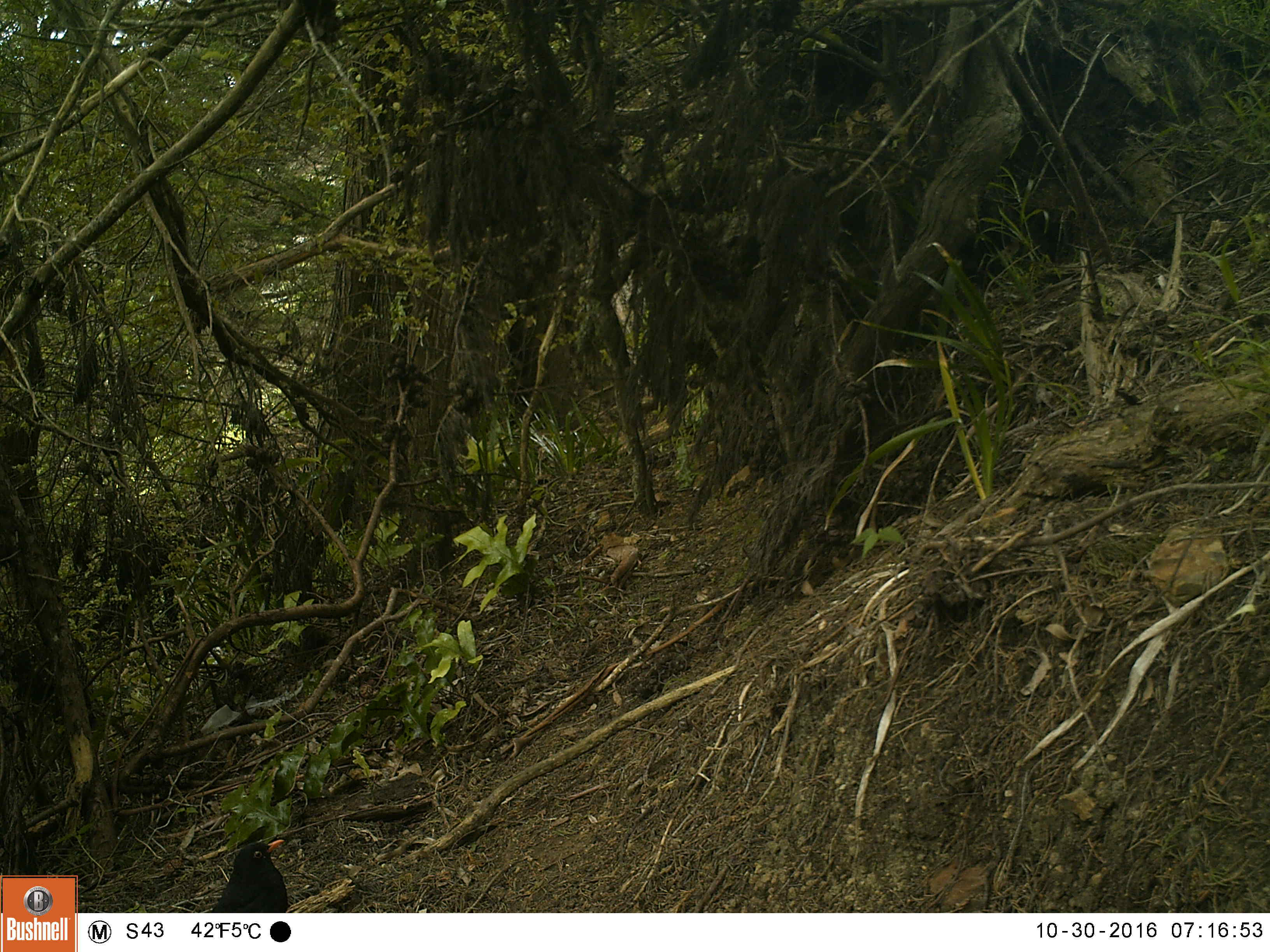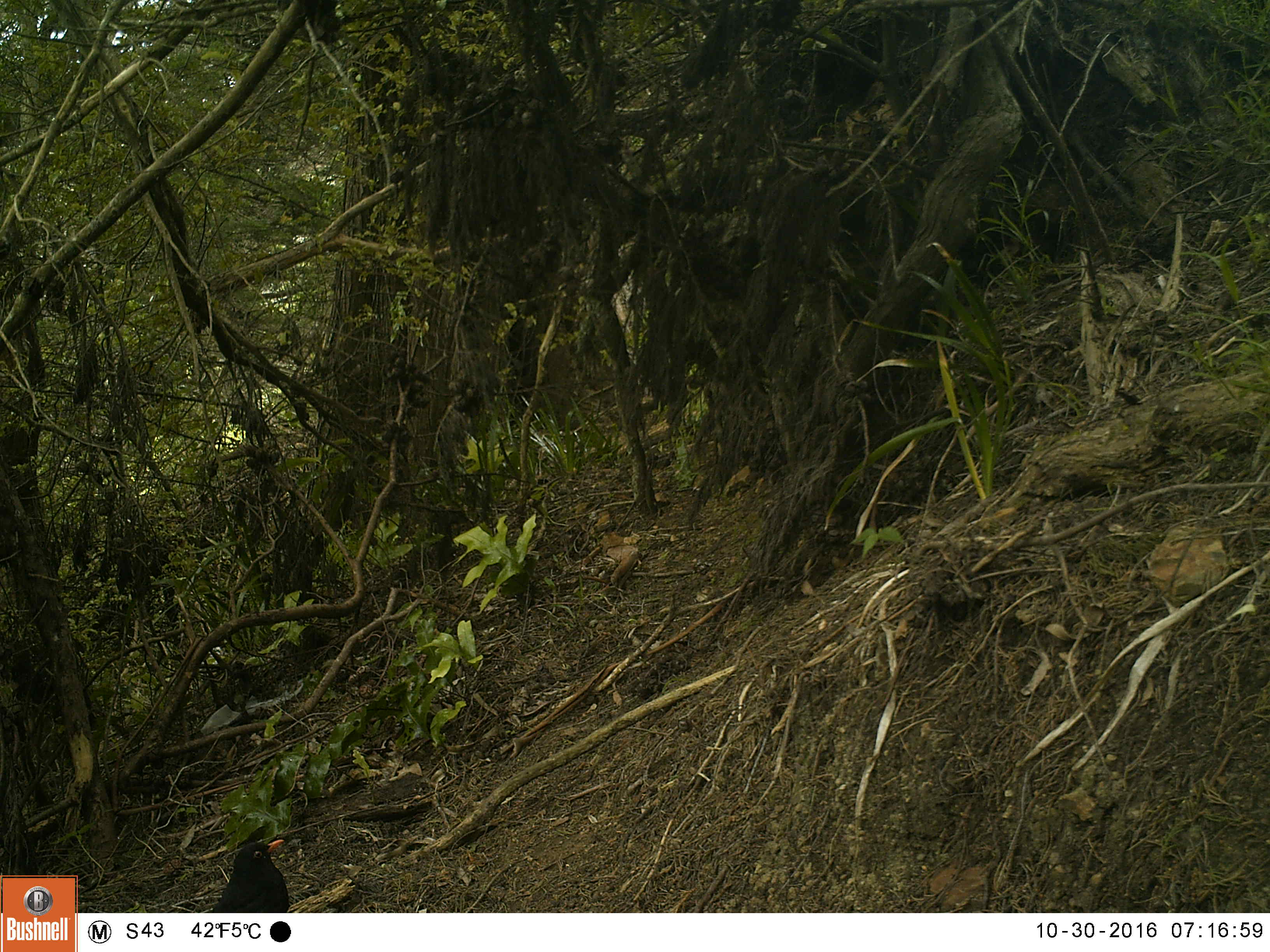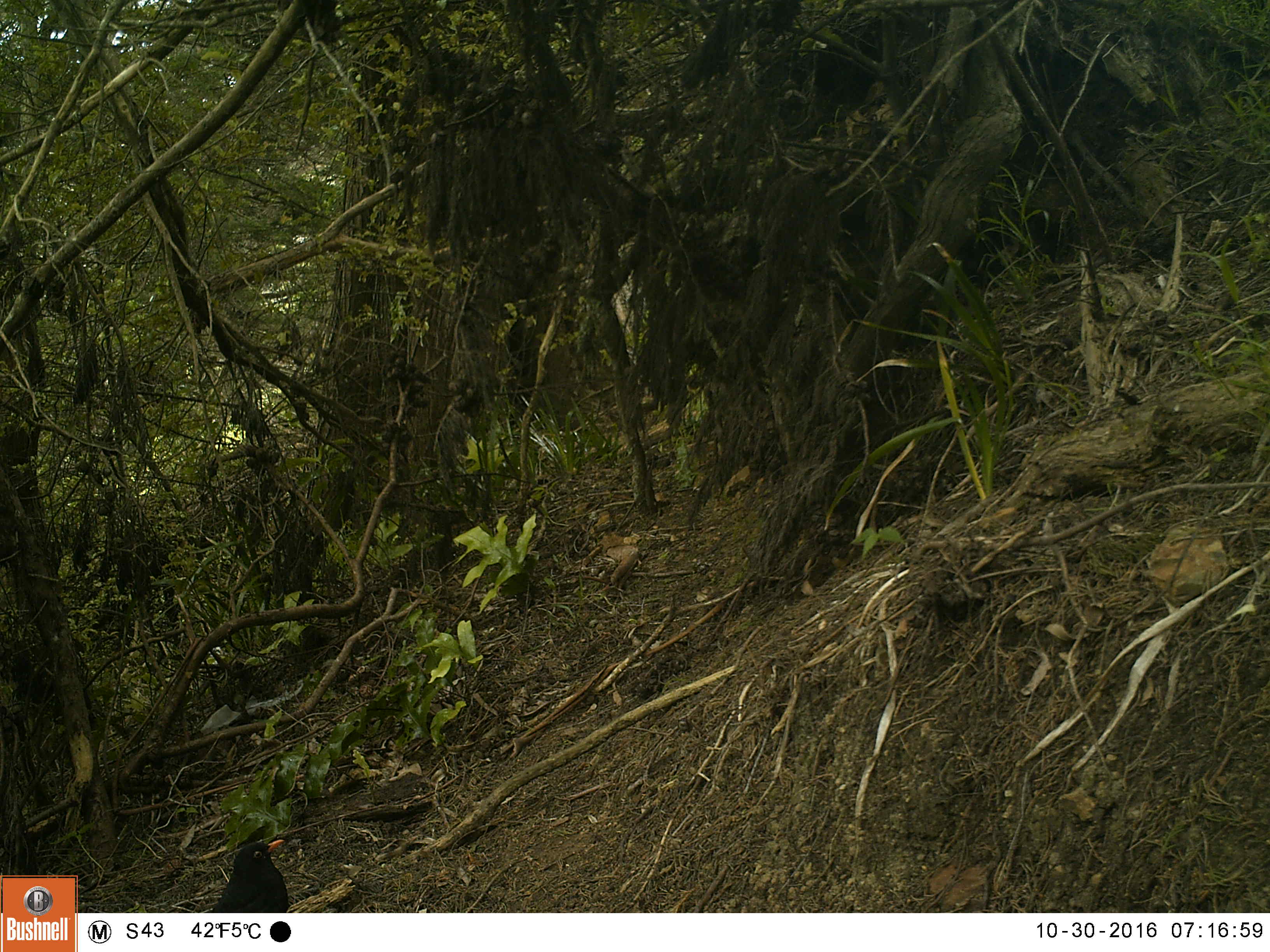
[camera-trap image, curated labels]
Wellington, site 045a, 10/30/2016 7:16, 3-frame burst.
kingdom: Animalia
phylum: Chordata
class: Aves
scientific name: Aves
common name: bird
Bird (Aves).